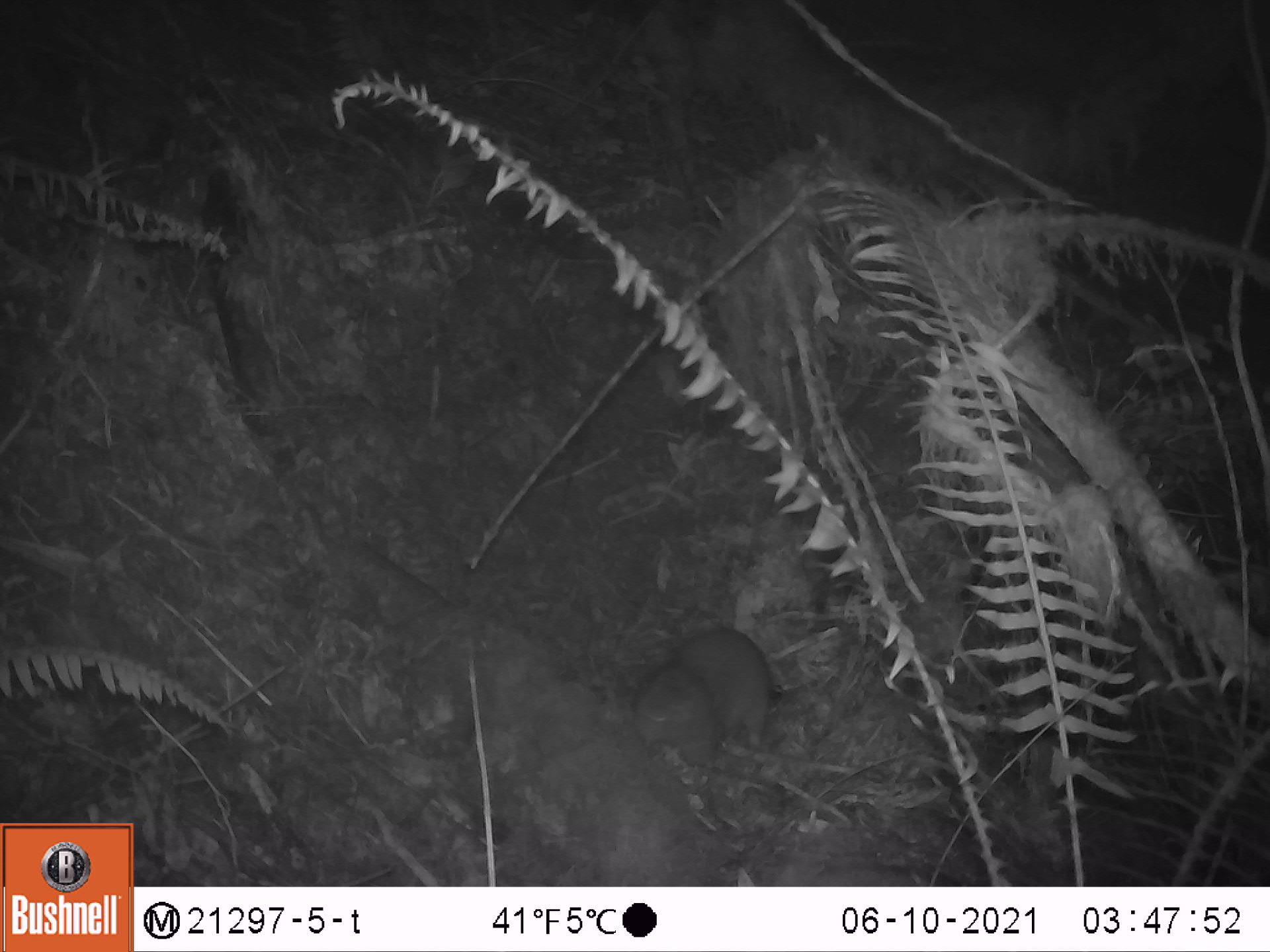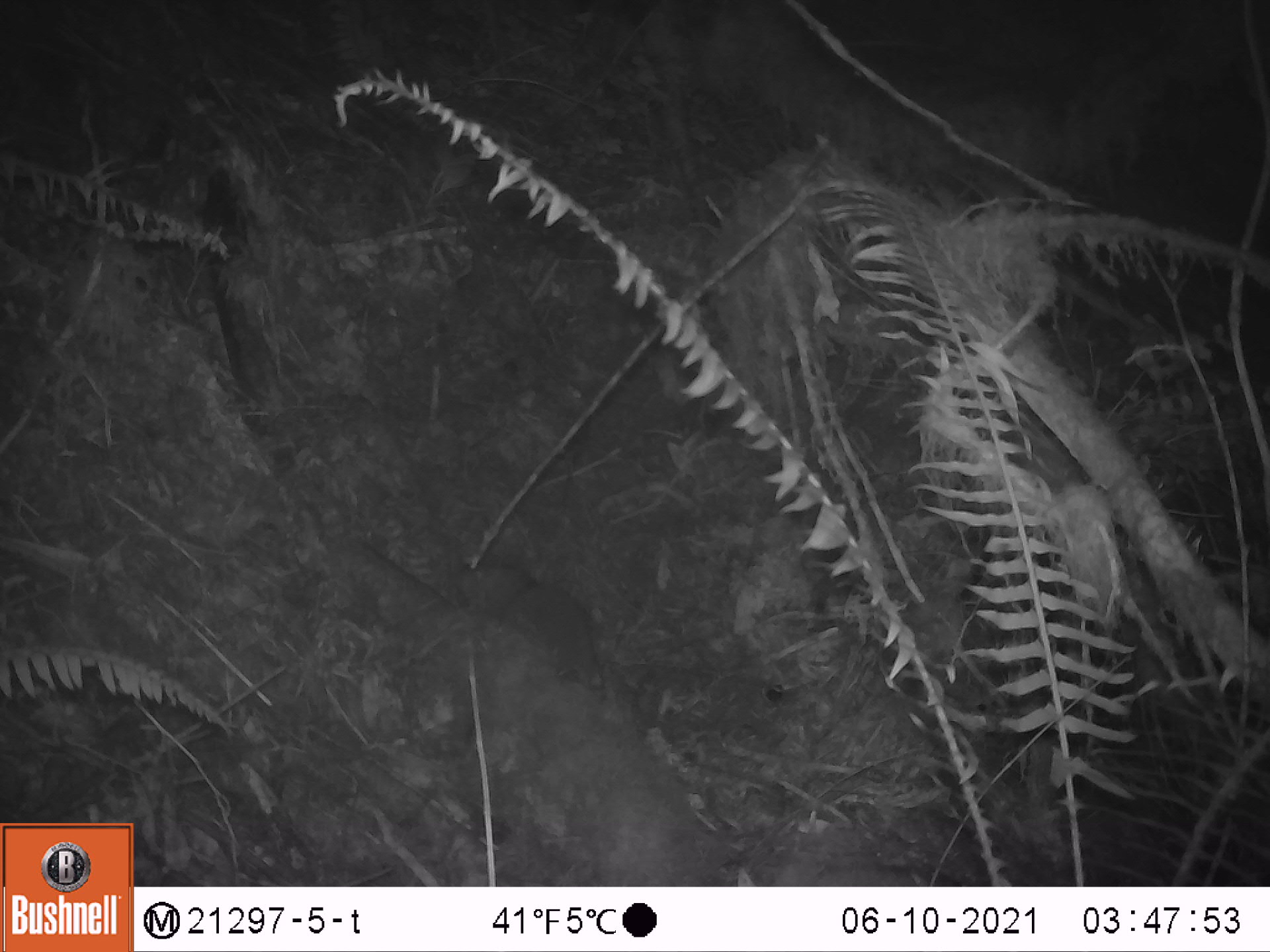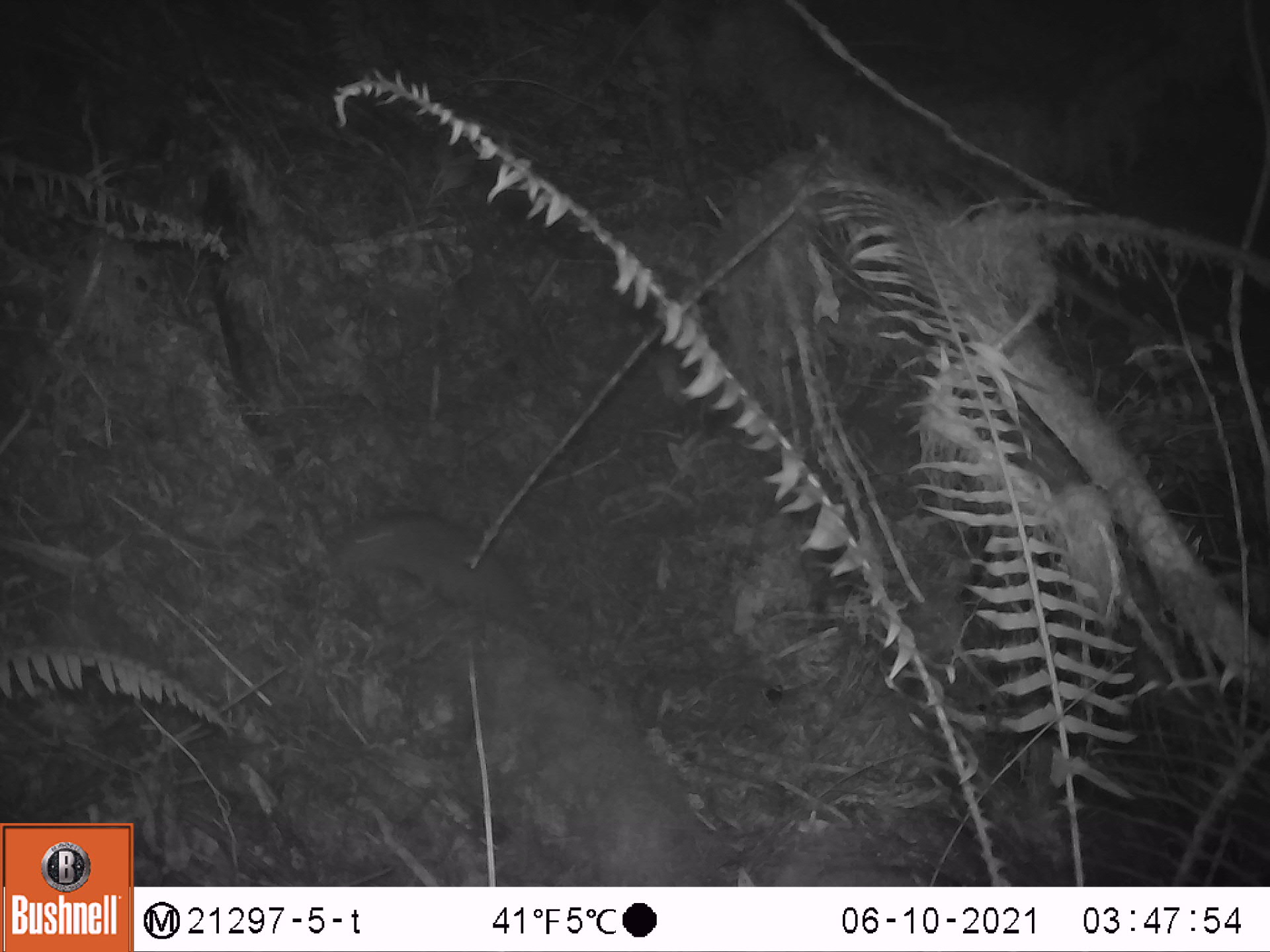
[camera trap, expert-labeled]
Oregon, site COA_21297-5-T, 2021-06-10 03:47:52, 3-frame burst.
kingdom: Animalia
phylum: Chordata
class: Mammalia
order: Rodentia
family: Aplodontiidae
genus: Aplodontia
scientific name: Aplodontia rufa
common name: mountain beaver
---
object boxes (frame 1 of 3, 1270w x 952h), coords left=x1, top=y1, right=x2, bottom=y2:
mountain beaver: left=633, top=617, right=802, bottom=762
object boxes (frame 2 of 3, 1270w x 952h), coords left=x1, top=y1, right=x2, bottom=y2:
mountain beaver: left=445, top=557, right=607, bottom=687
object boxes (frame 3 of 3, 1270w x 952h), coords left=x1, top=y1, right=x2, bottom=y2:
mountain beaver: left=315, top=511, right=549, bottom=647